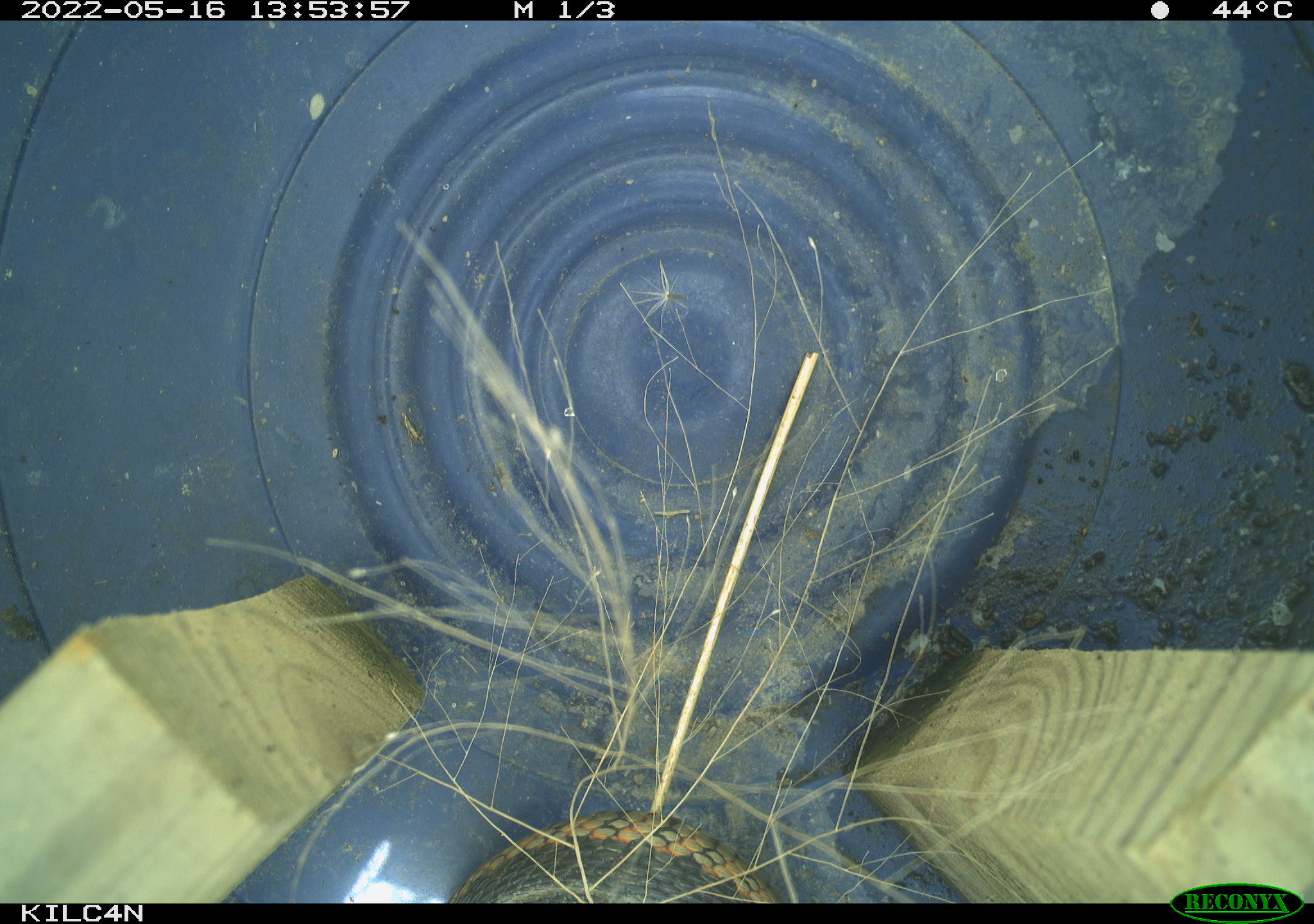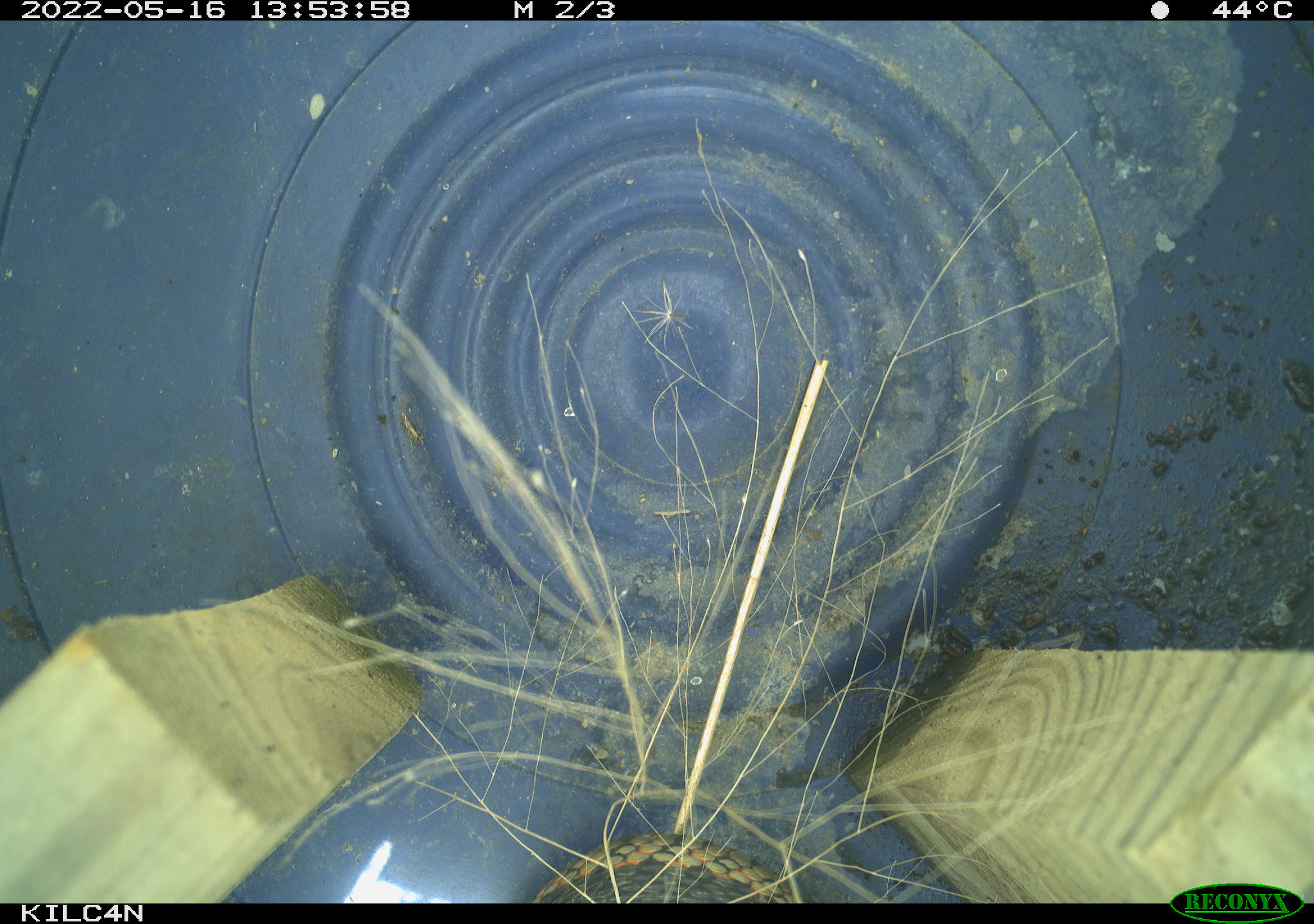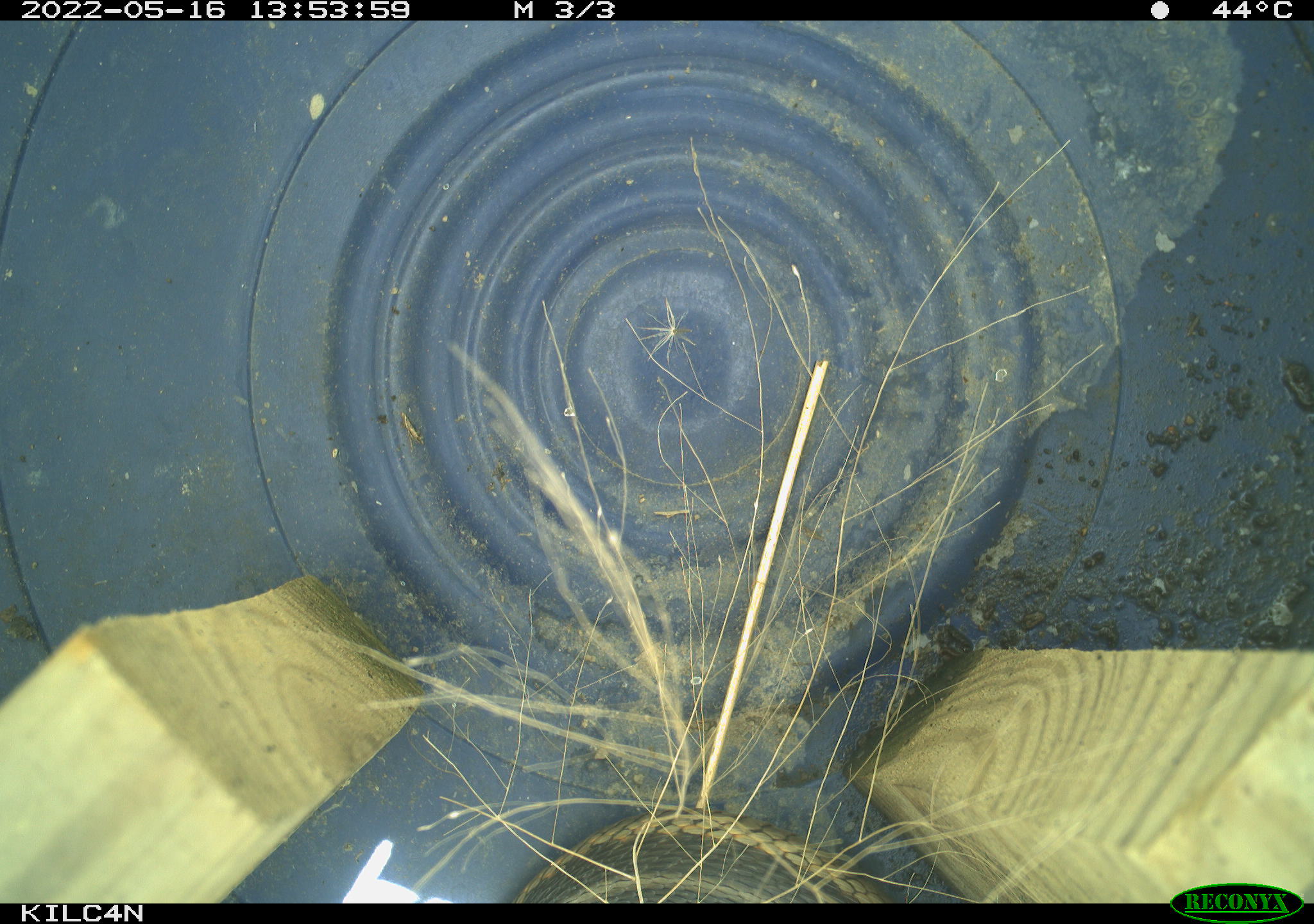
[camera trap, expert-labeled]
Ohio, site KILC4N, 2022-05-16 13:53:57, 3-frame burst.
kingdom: Animalia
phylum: Chordata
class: Reptilia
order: Squamata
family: Colubridae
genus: Thamnophis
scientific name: Thamnophis sirtalis sirtalis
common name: eastern gartersnake